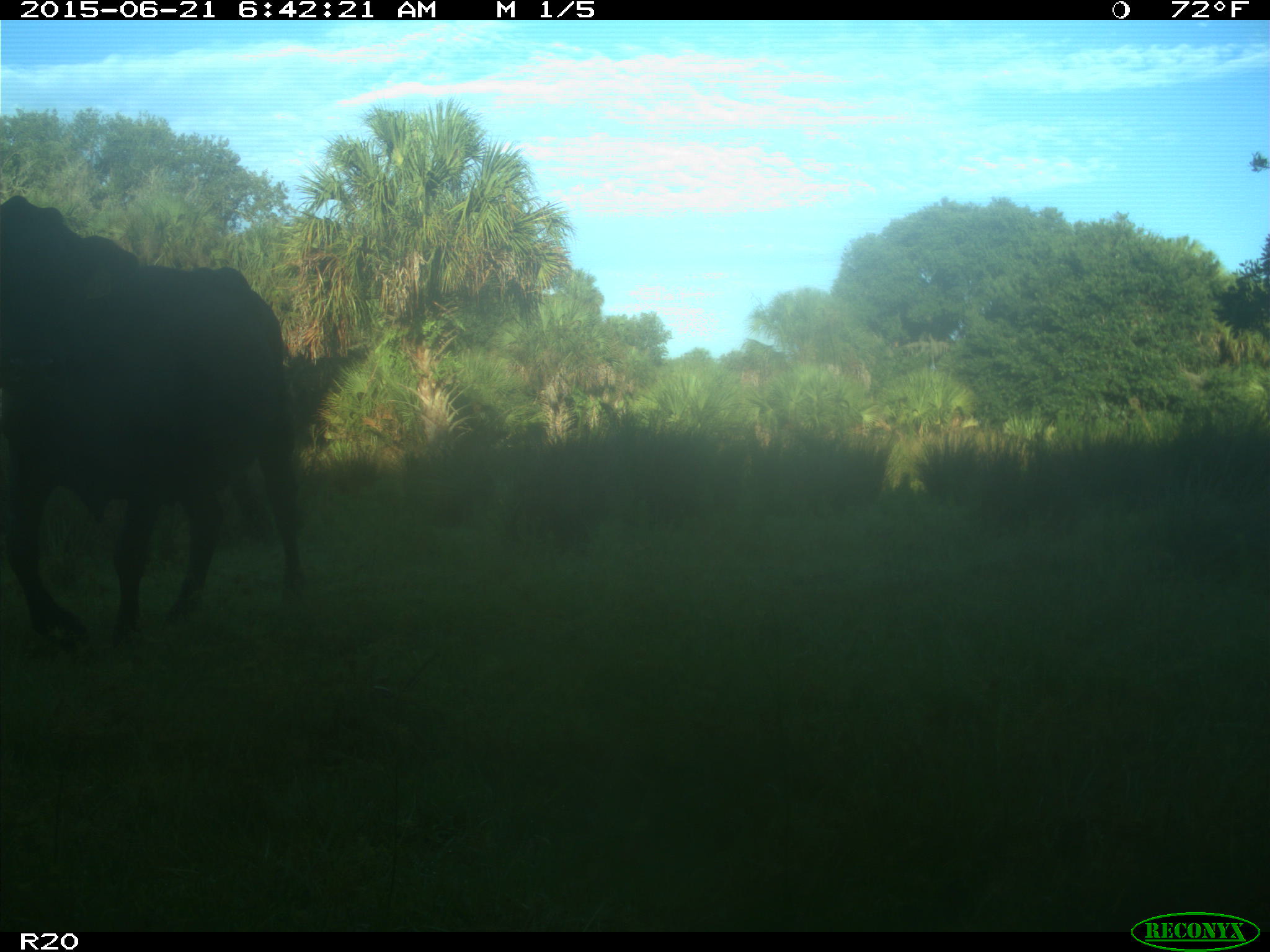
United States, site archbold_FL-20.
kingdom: Animalia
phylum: Chordata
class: Mammalia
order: Artiodactyla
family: Bovidae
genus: Bos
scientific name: Bos taurus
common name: domestic cow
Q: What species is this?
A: Bos taurus (domestic cow).